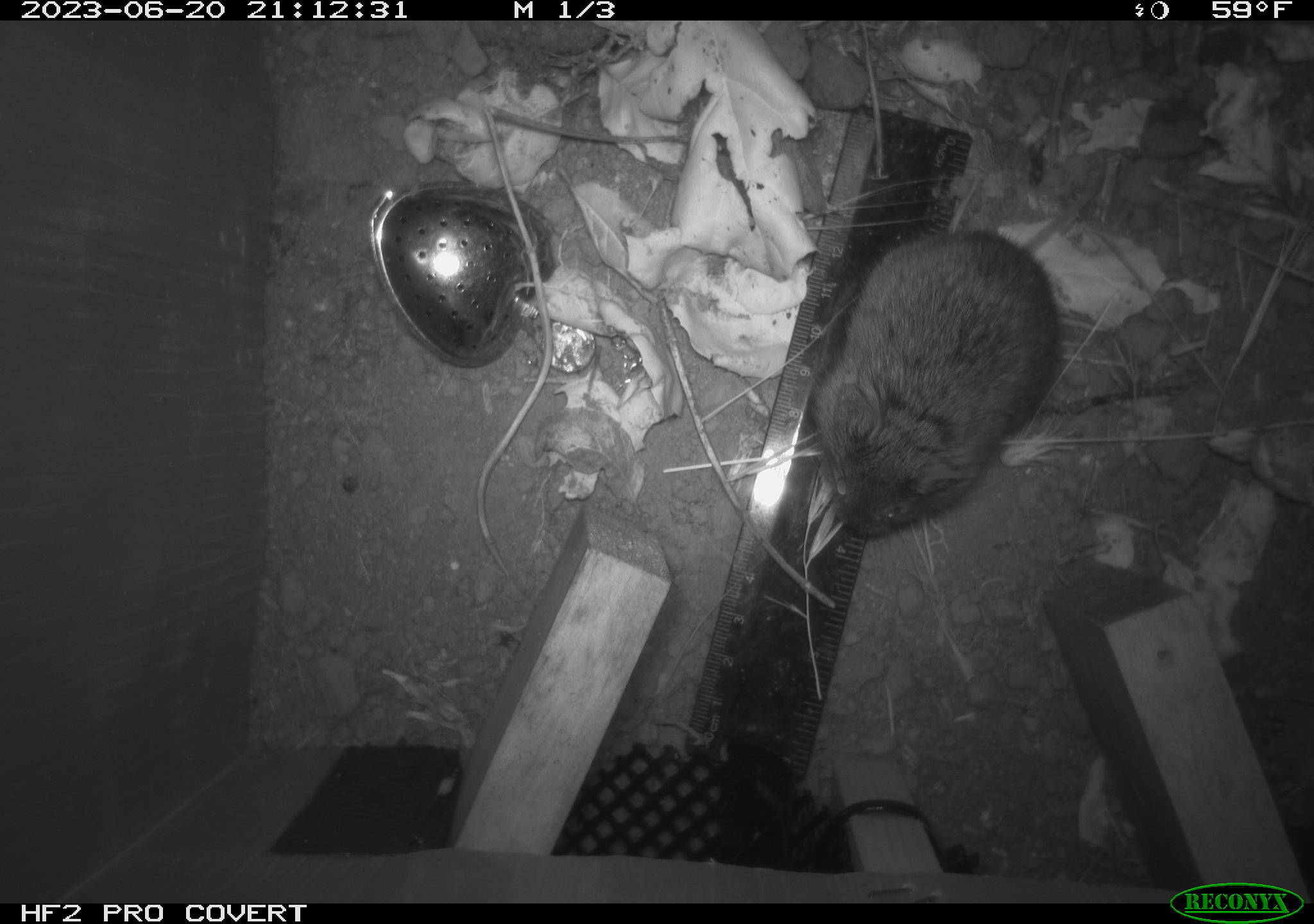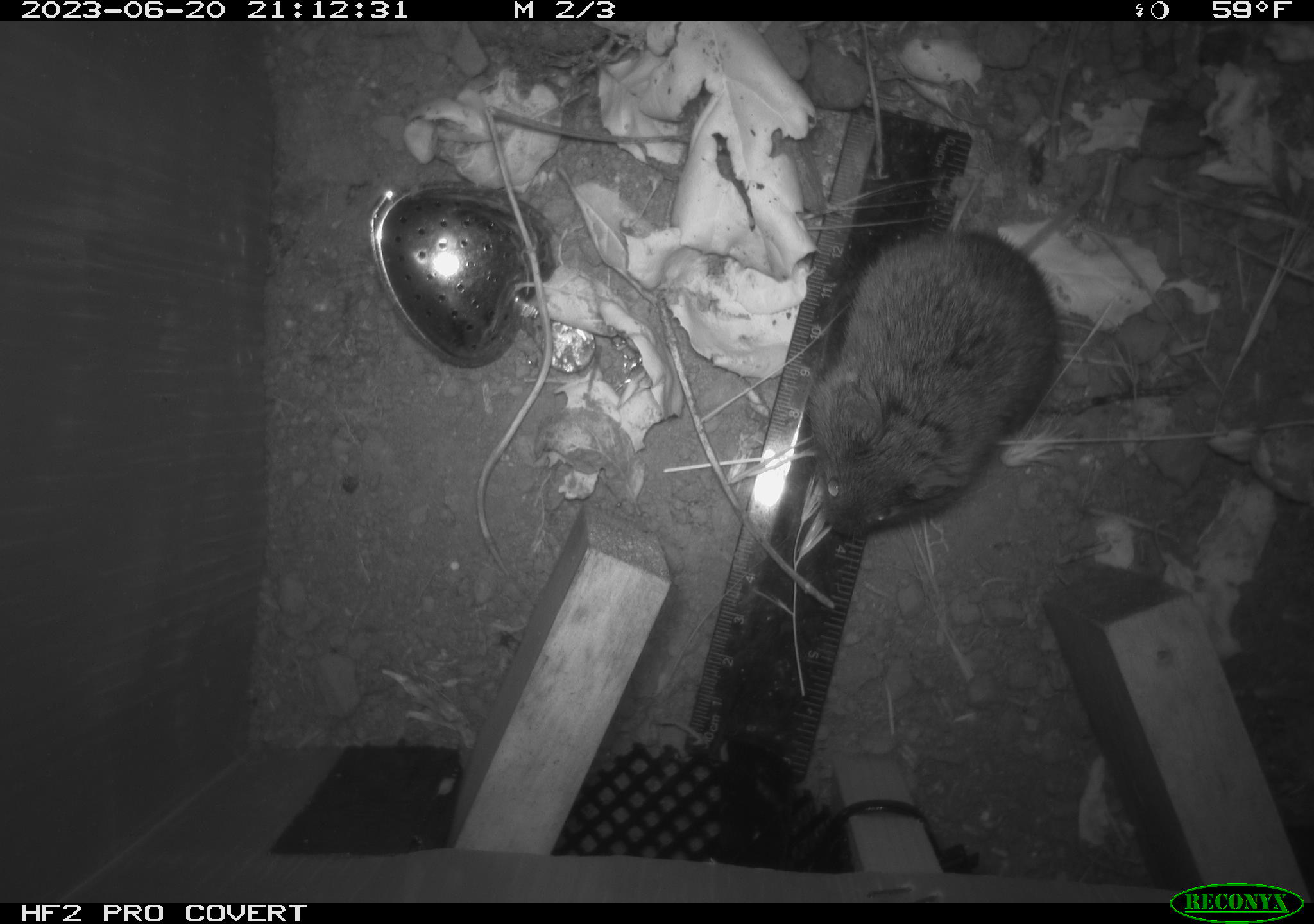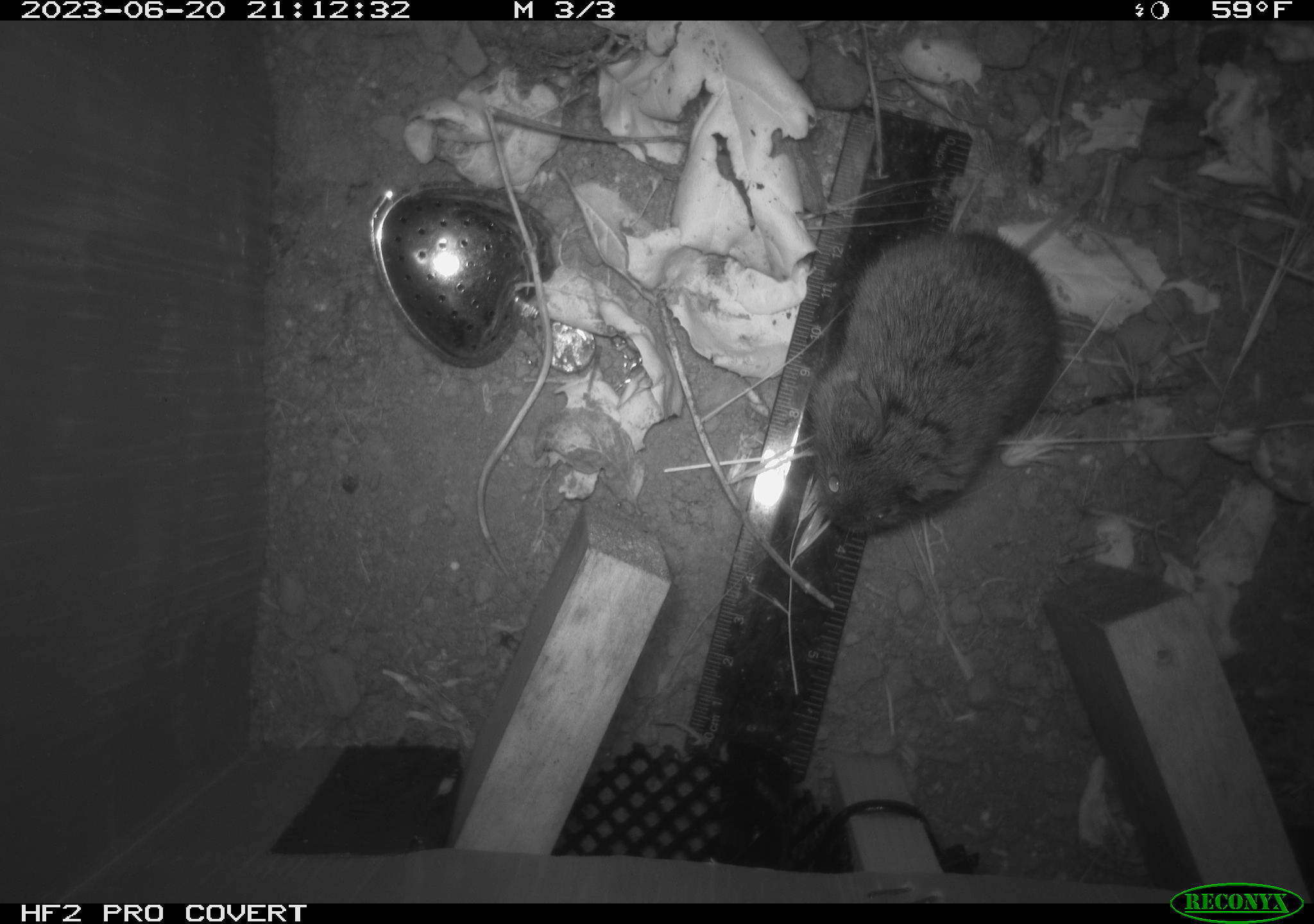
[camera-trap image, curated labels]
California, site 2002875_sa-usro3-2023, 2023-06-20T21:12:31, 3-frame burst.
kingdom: Animalia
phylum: Chordata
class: Mammalia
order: Rodentia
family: Cricetidae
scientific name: Arvicolinae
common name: voles, lemmings, and muskrats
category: arvicolinae subfamily